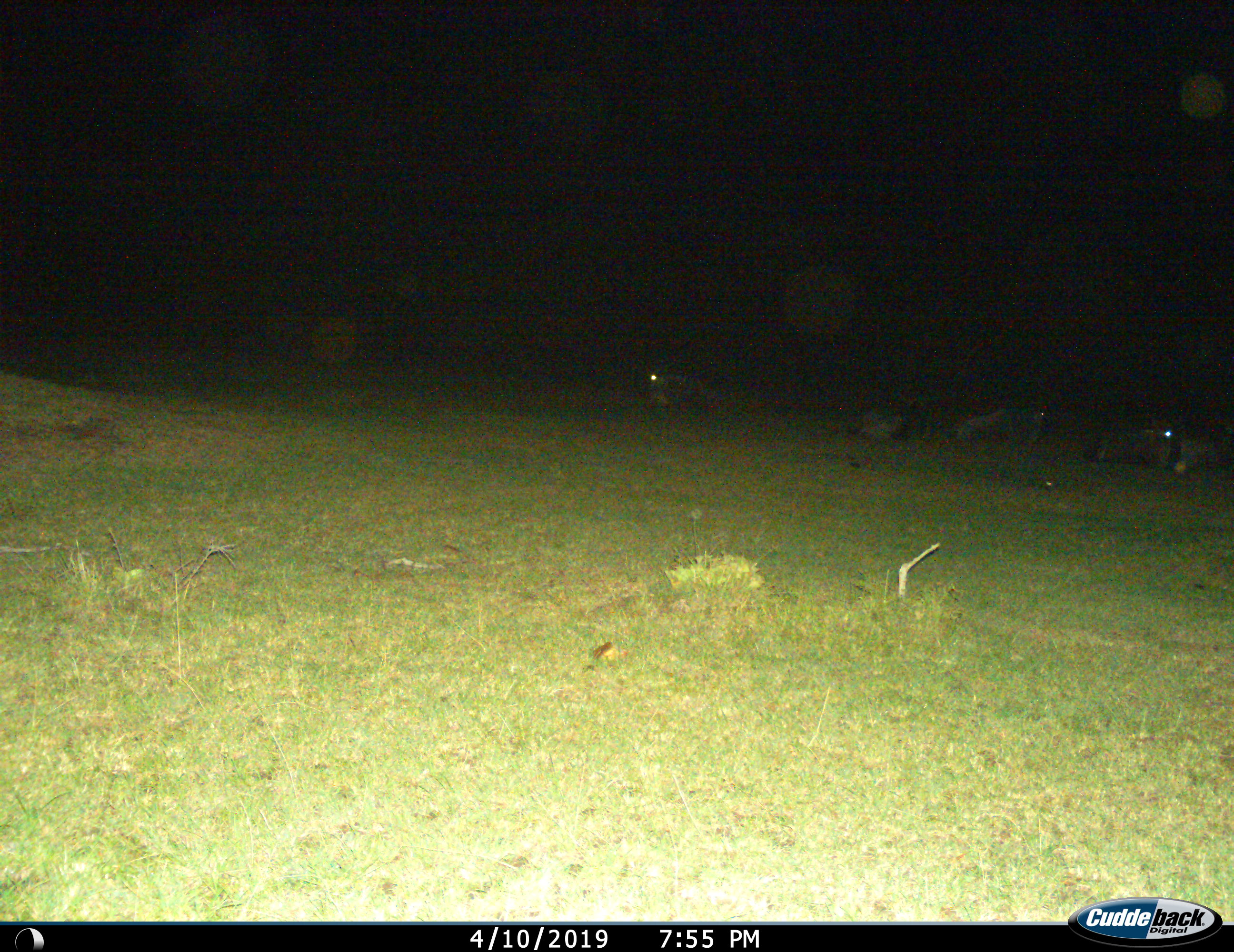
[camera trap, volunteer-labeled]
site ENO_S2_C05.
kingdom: Animalia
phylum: Chordata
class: Mammalia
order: Artiodactyla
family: Bovidae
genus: Connochaetes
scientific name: Connochaetes taurinus taurinus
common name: blue wildebeest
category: wildebeestblue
Wildebeestblue (blue wildebeest) (Connochaetes taurinus taurinus), count 5. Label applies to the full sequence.